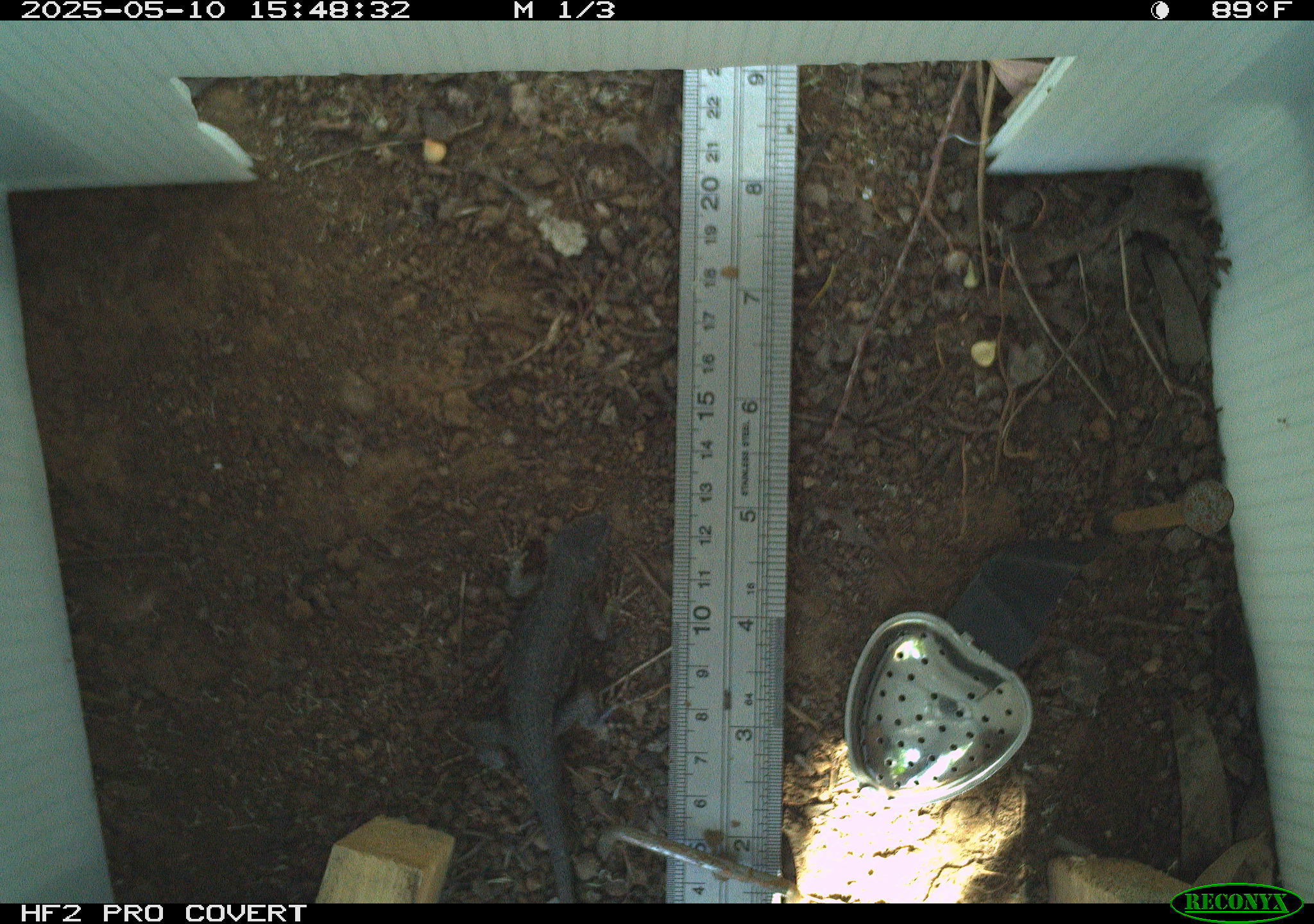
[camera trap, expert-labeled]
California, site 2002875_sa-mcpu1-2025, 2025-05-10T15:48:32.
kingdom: Animalia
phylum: Chordata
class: Reptilia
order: Squamata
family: Phrynosomatidae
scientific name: Phrynosomatidae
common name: north american spiny lizards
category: sceloporus/uta species